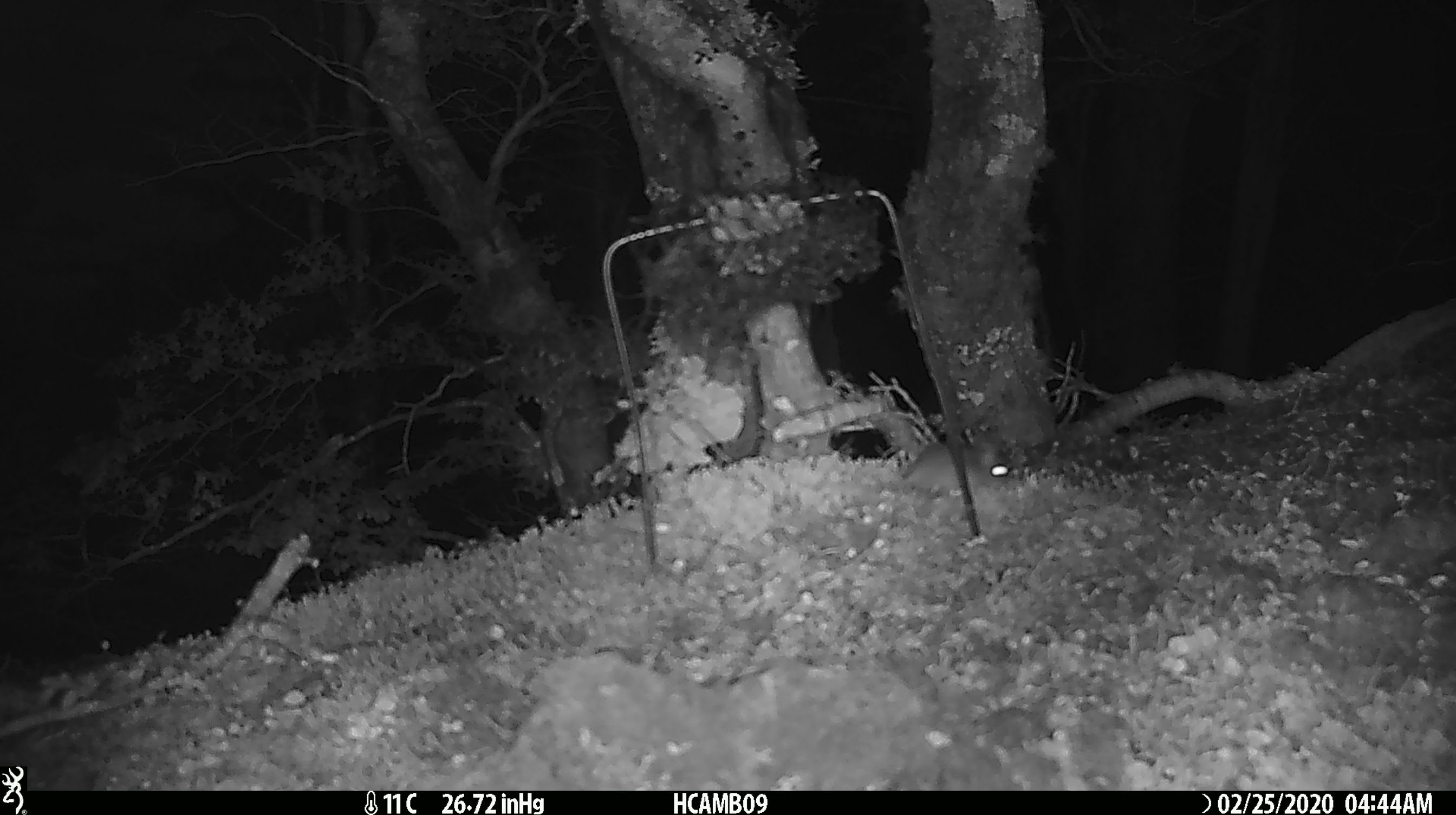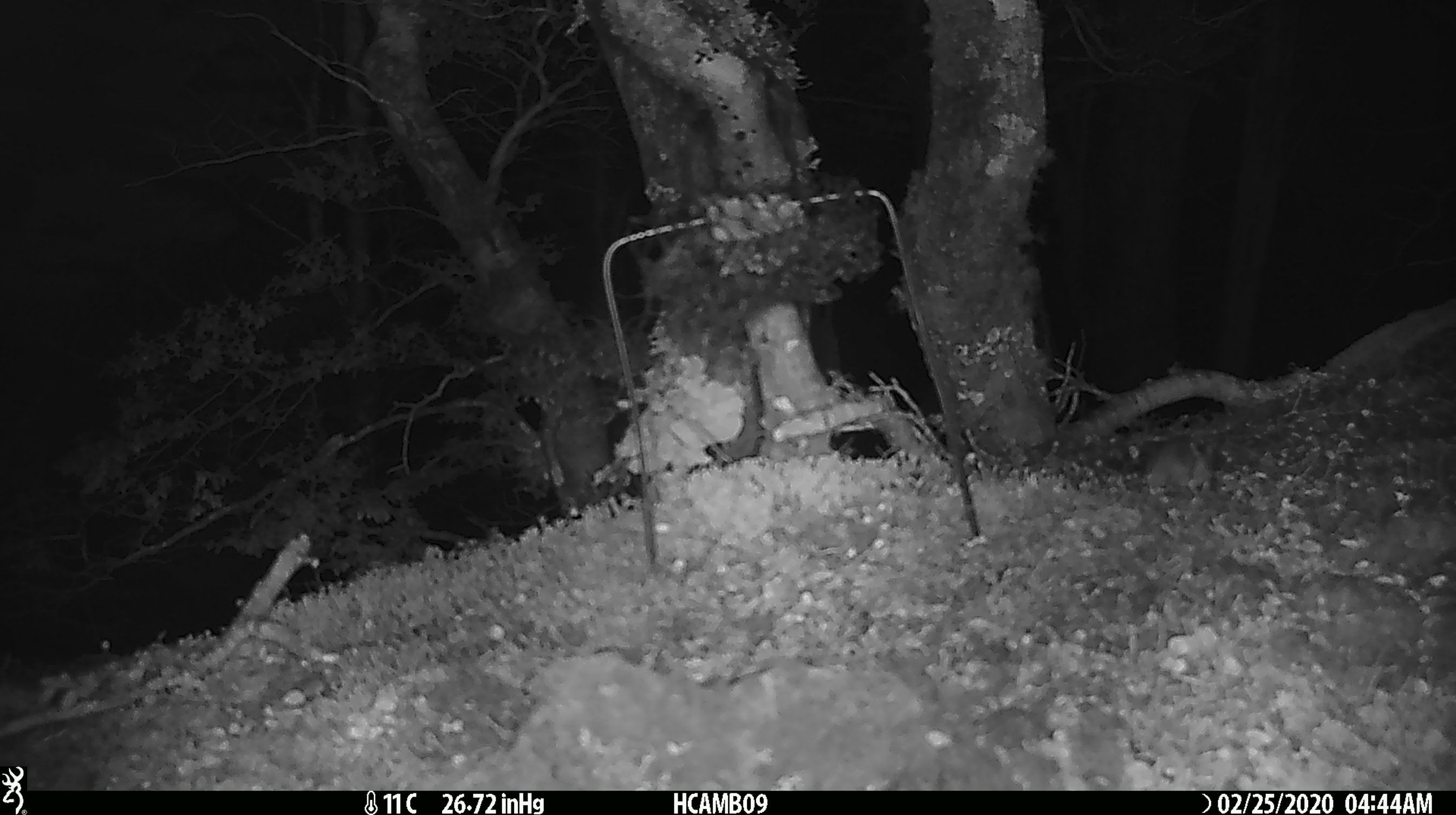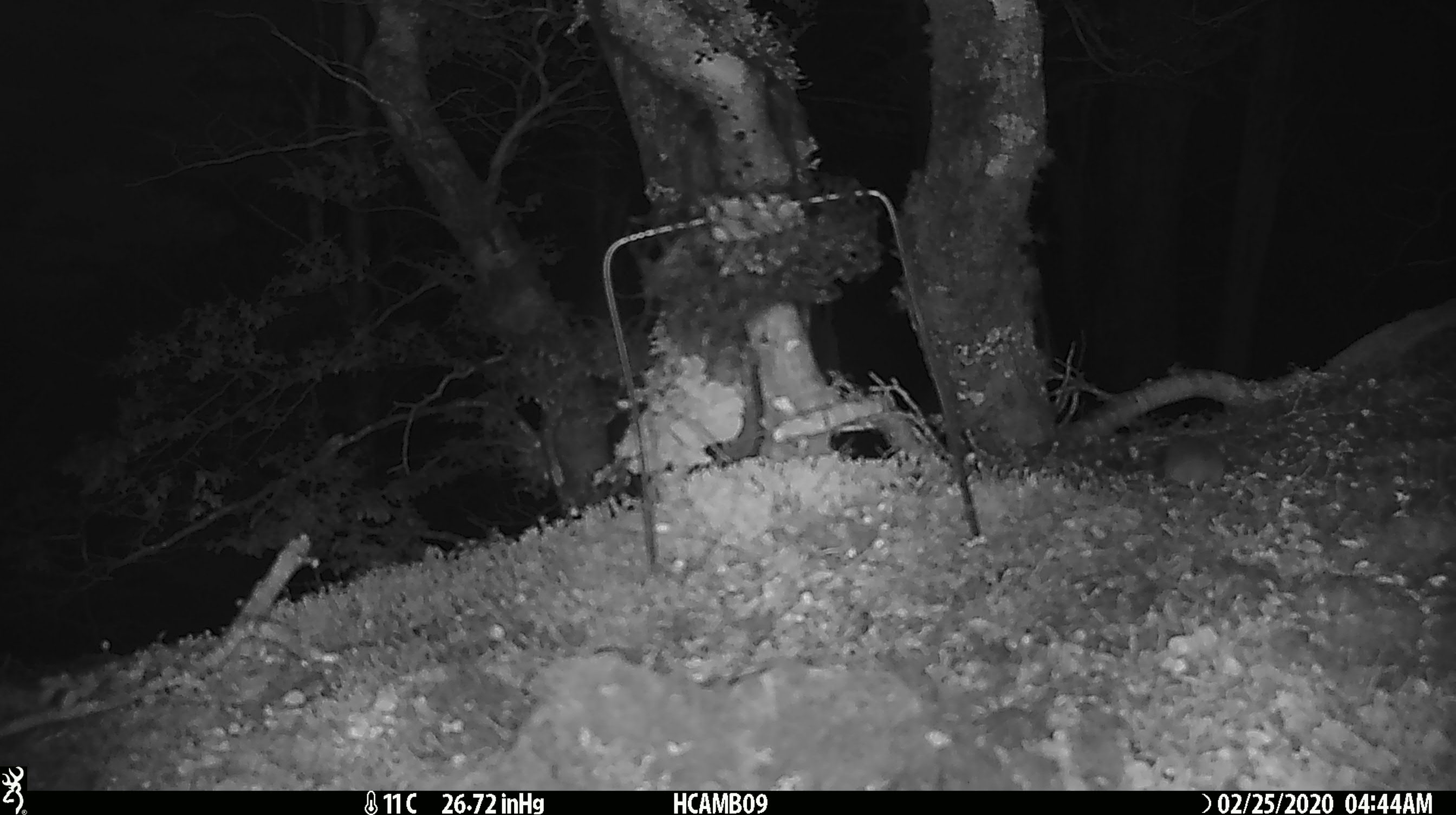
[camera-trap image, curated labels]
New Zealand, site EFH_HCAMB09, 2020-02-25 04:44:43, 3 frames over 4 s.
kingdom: Animalia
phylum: Chordata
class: Mammalia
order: Rodentia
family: Muridae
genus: Mus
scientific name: Mus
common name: mouse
Mouse (Mus).